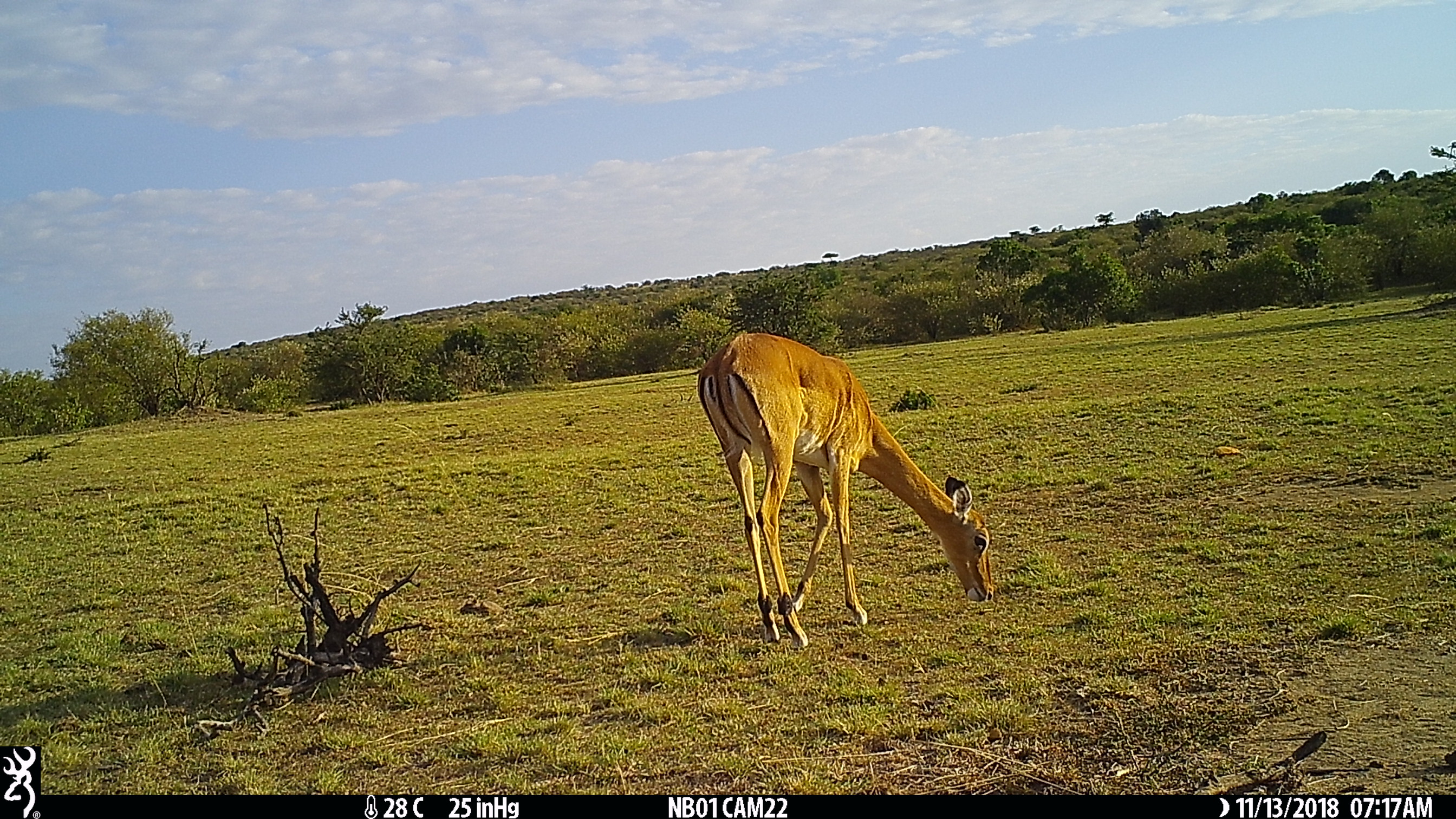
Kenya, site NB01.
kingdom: Animalia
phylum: Chordata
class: Mammalia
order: Artiodactyla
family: Bovidae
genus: Aepyceros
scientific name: Aepyceros melampus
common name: impala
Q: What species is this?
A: Impala (Aepyceros melampus).